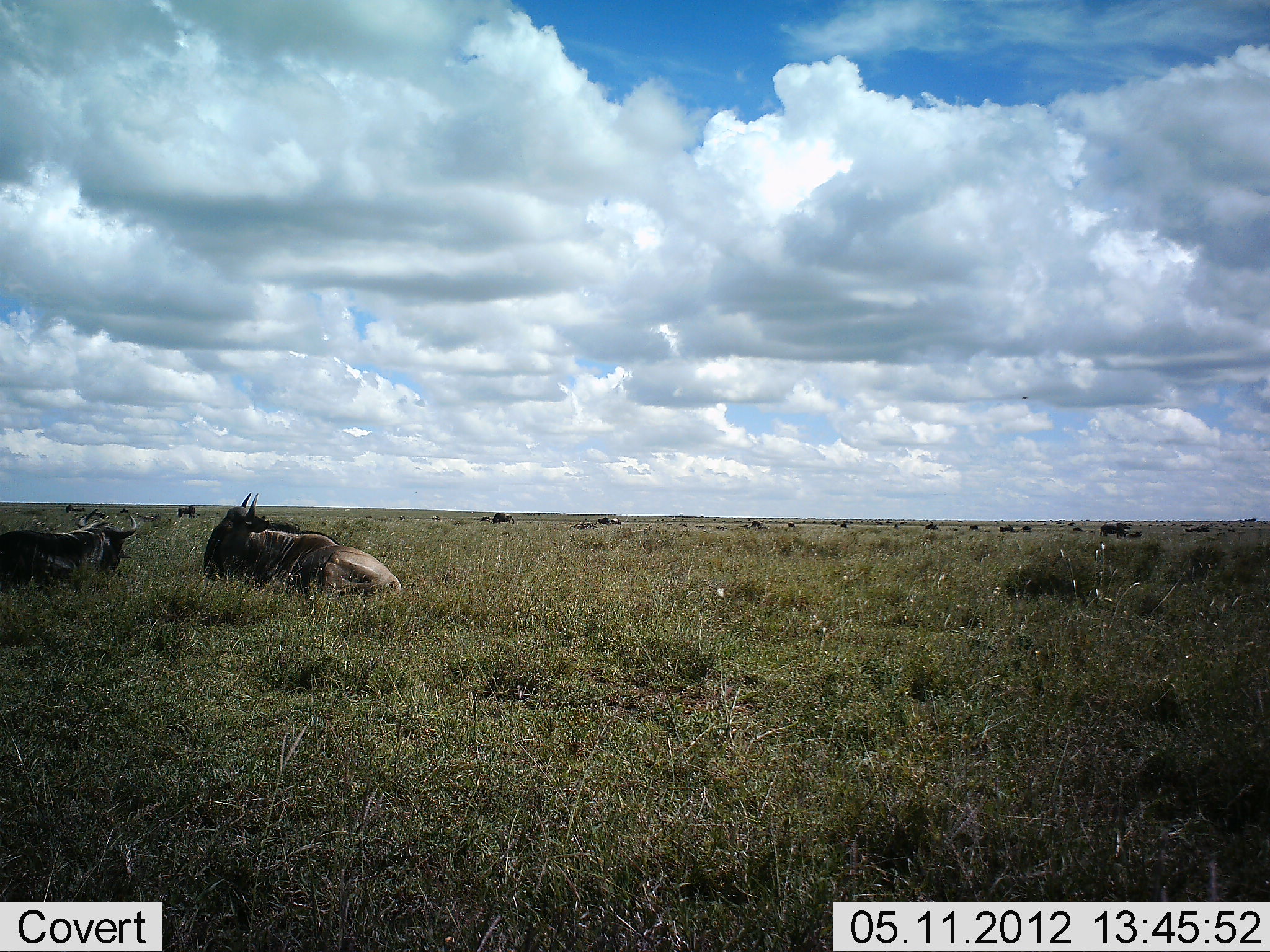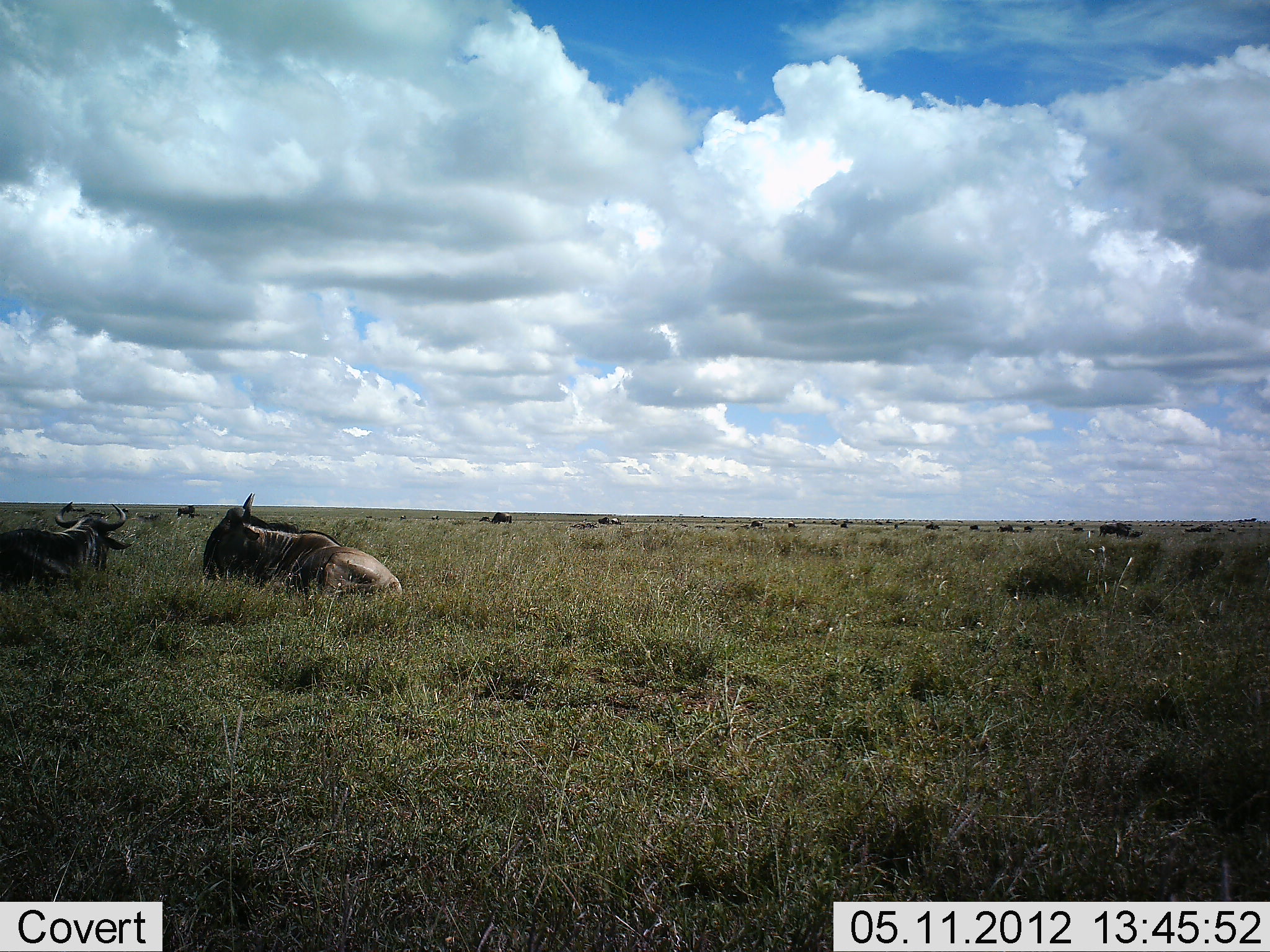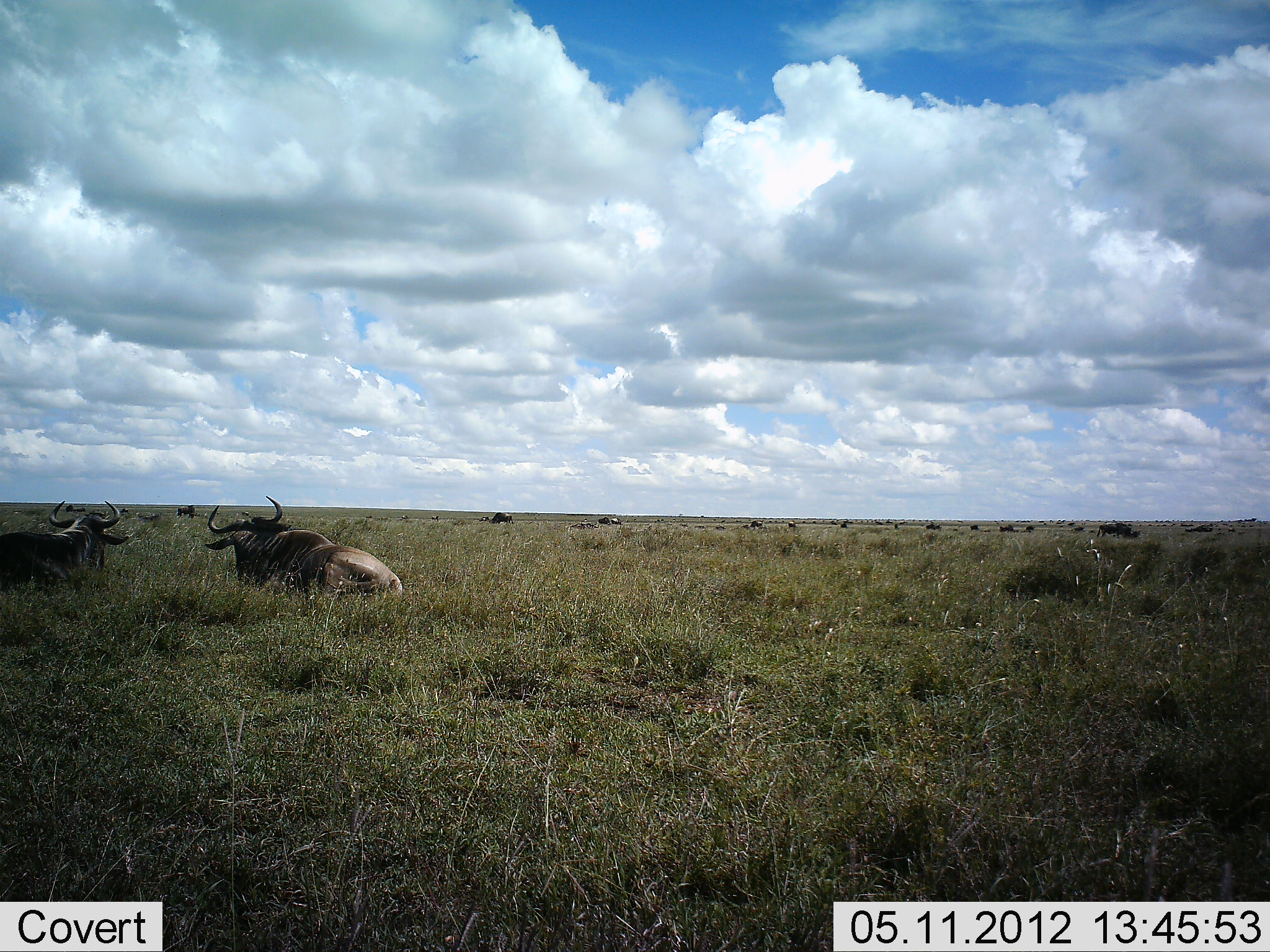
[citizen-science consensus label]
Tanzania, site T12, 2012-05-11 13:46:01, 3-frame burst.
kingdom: Animalia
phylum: Chordata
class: Mammalia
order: Artiodactyla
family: Bovidae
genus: Connochaetes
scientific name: Connochaetes taurinus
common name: blue wildebeest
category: wildebeest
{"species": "wildebeest (blue wildebeest) (Connochaetes taurinus)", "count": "11-50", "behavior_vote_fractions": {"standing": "30%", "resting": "90%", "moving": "0%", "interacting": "0%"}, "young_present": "0%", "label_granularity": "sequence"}